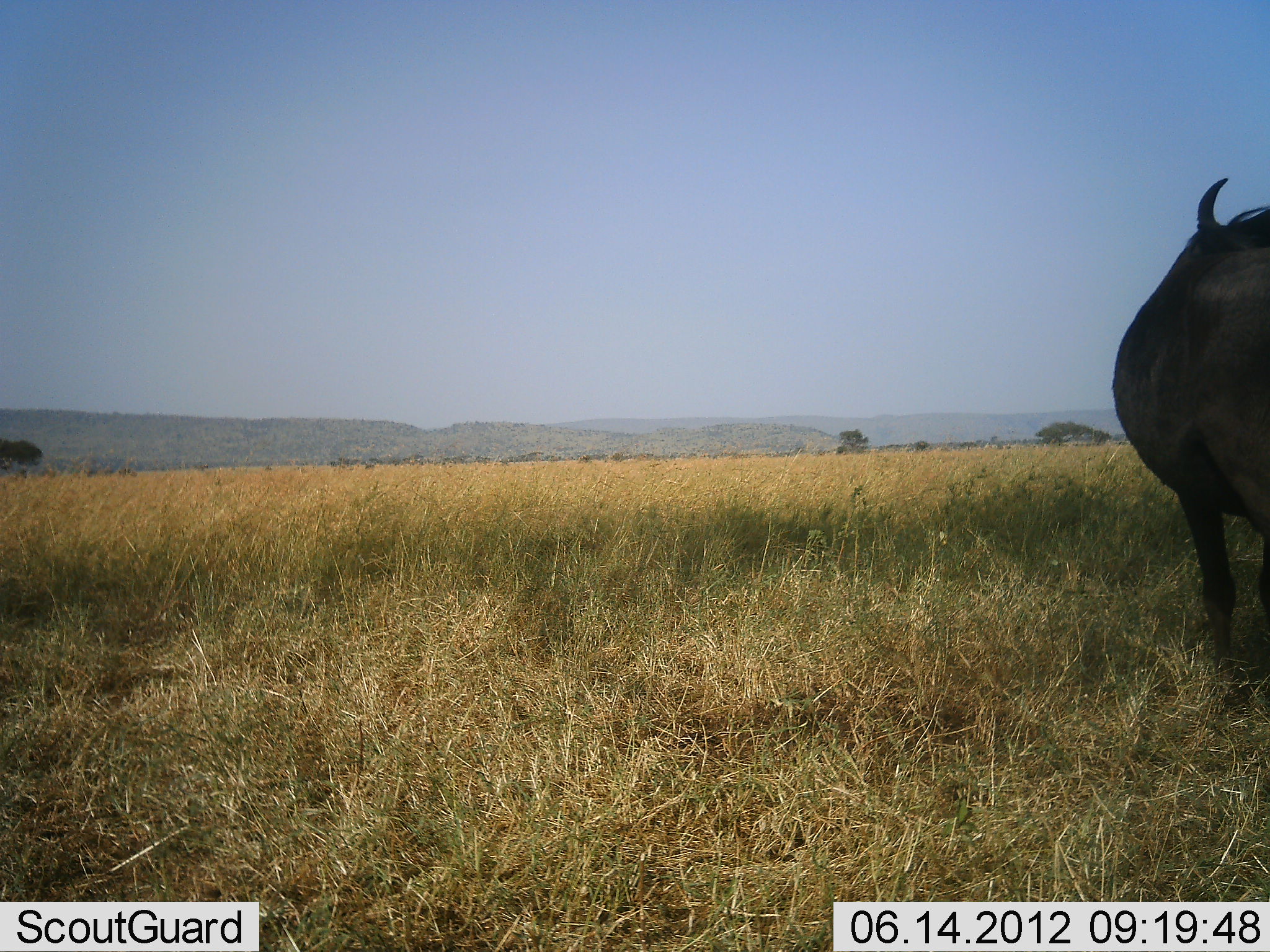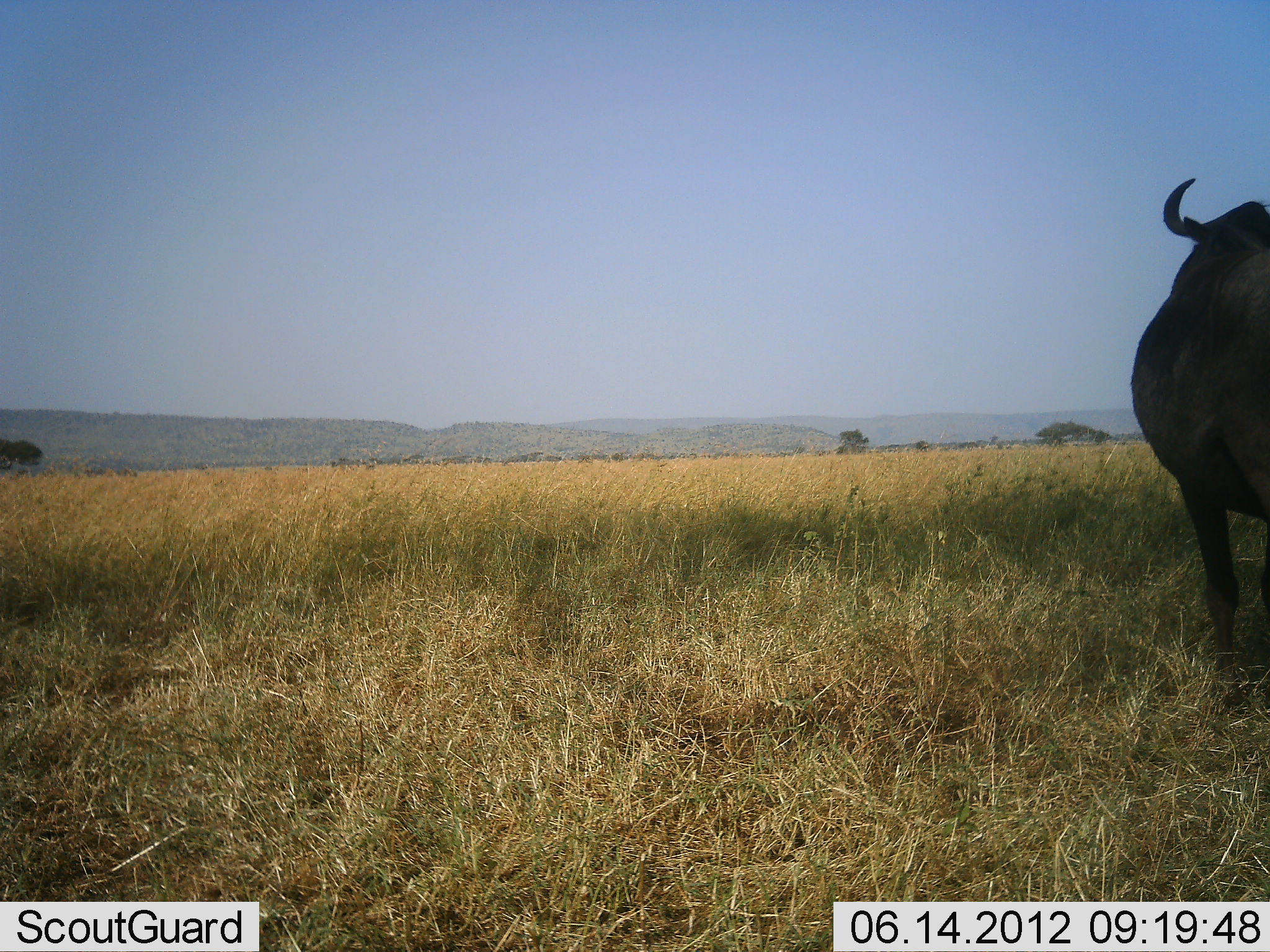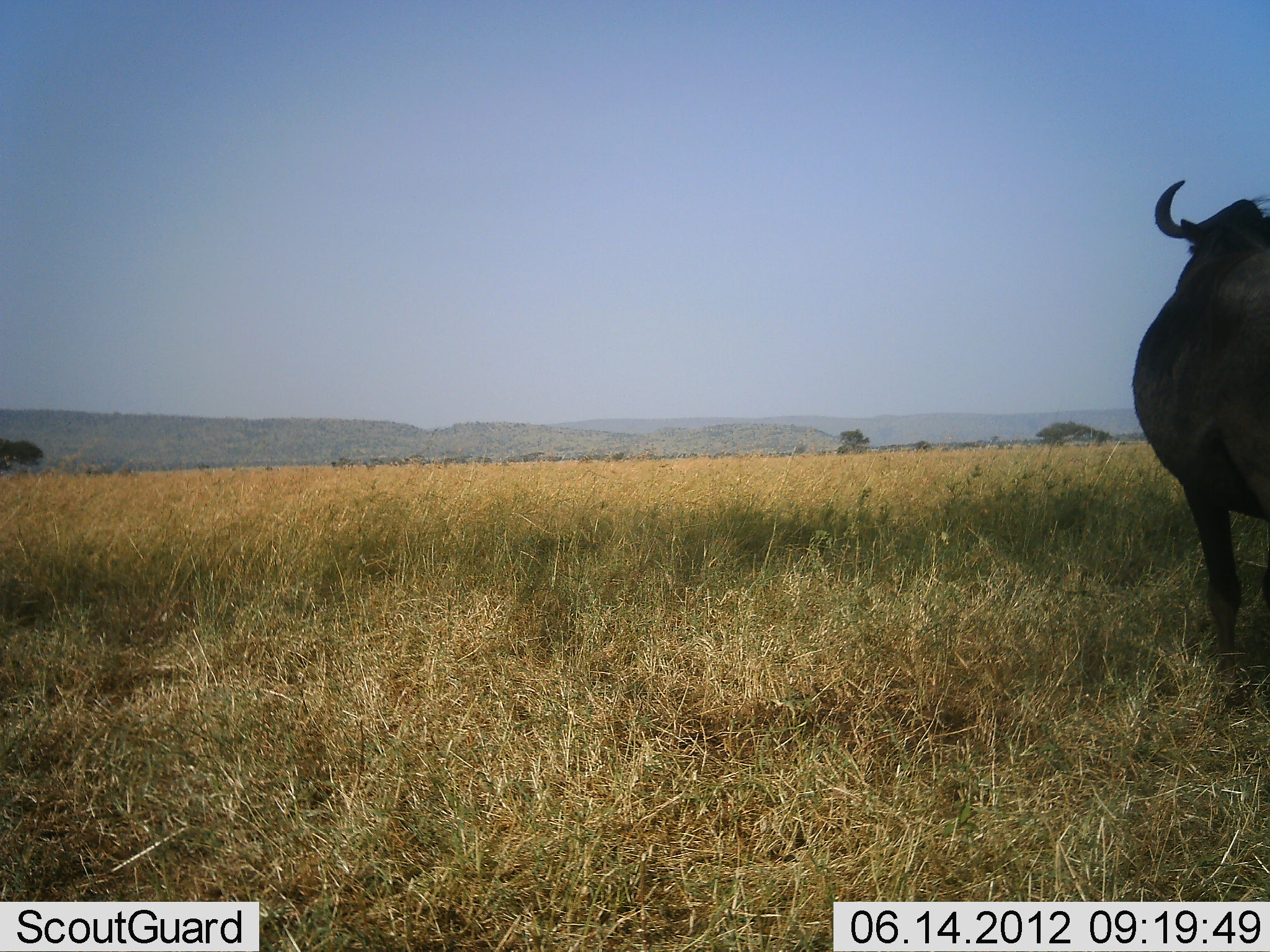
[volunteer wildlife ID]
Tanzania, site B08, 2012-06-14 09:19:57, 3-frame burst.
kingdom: Animalia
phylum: Chordata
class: Mammalia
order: Artiodactyla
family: Bovidae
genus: Connochaetes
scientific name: Connochaetes taurinus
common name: blue wildebeest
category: wildebeest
Wildebeest (blue wildebeest) (Connochaetes taurinus), count 1. Behavior (volunteer vote fractions): standing 100%, resting 0%, moving 0%, interacting 0%. Young present (vote fraction): 0%. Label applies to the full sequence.